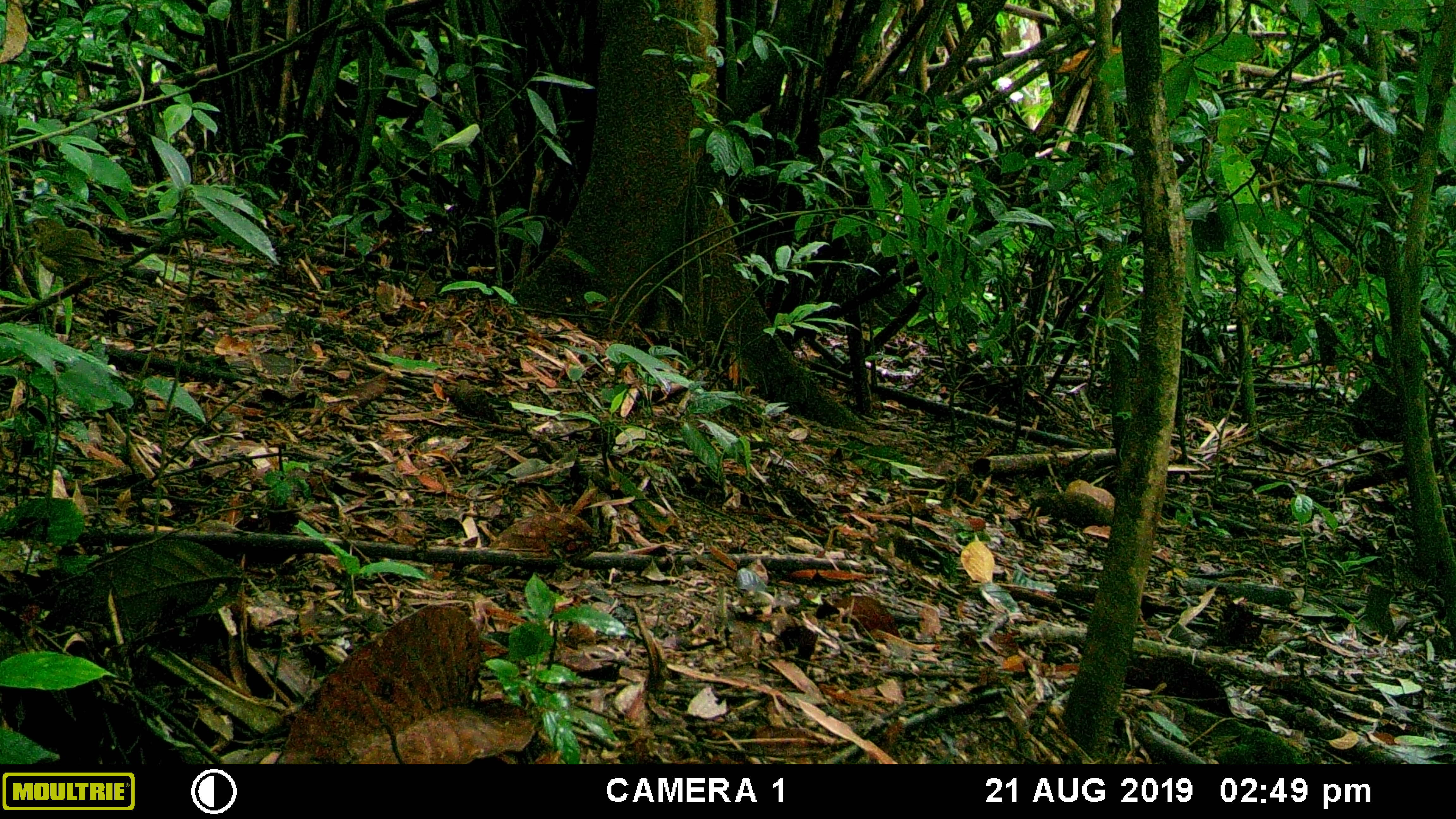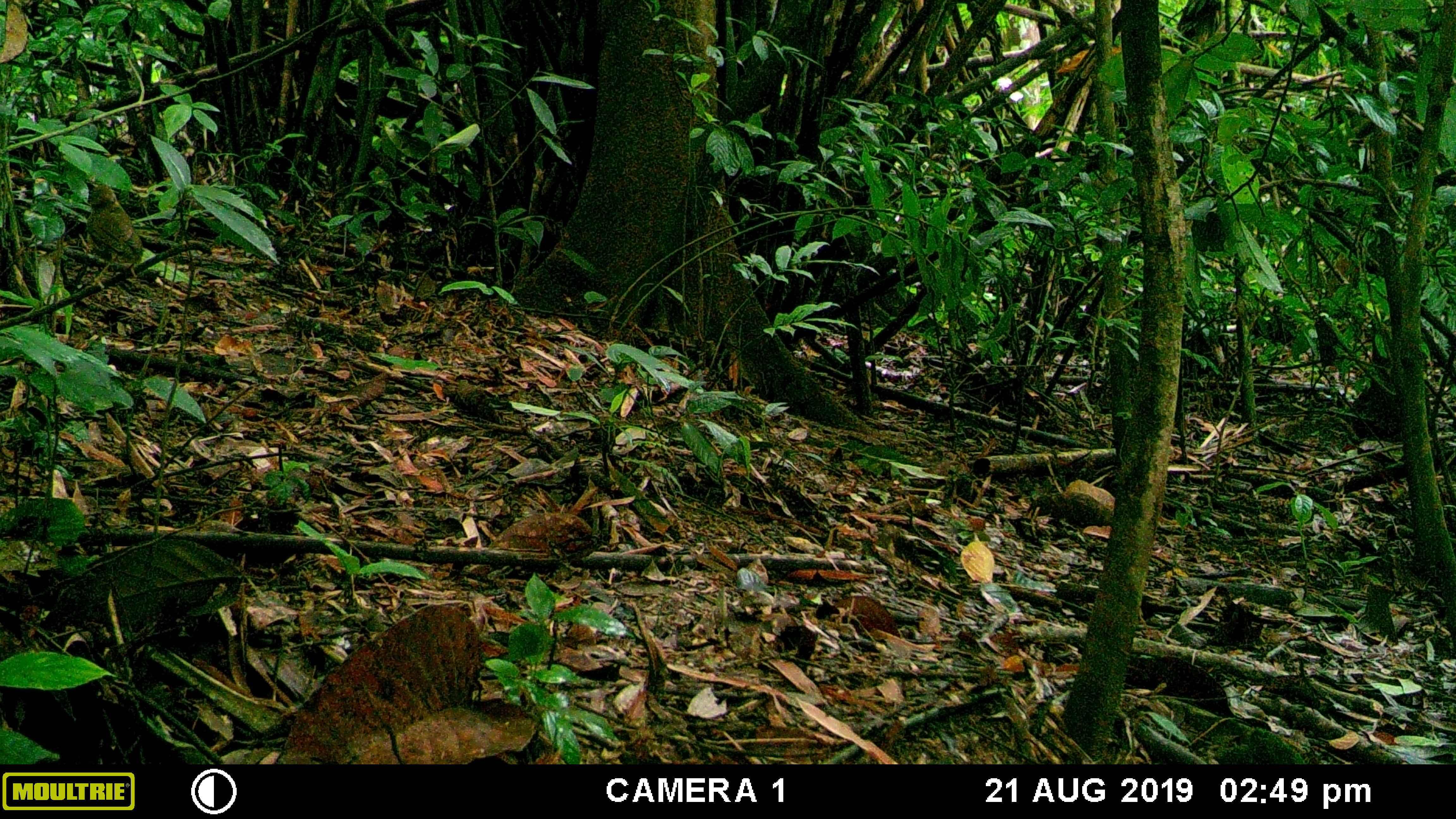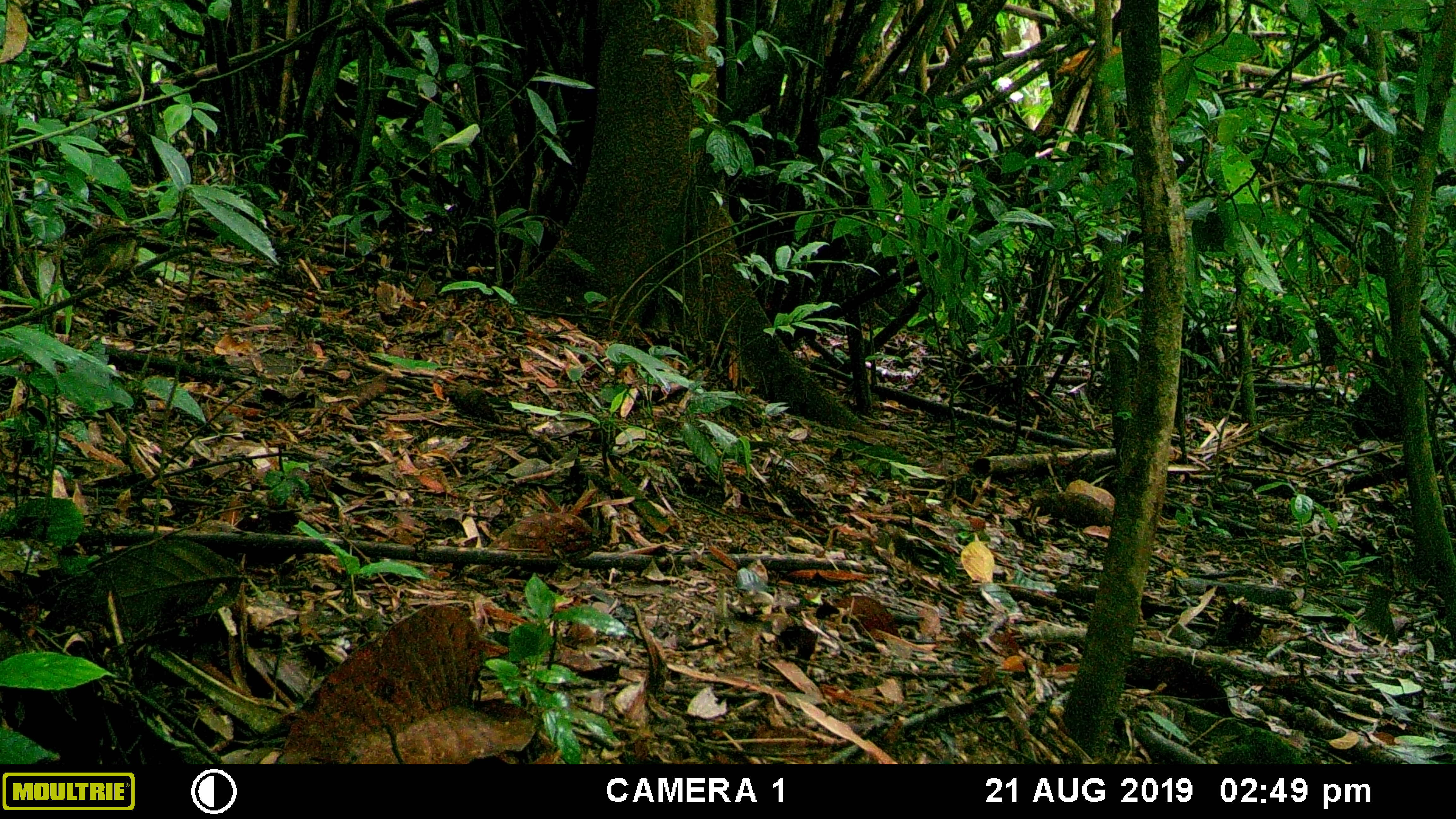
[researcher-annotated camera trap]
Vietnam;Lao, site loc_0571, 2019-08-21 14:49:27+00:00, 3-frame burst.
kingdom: Animalia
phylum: Chordata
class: Aves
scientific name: Aves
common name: bird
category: unidentified bird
Unidentified bird (bird) (Aves). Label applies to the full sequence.